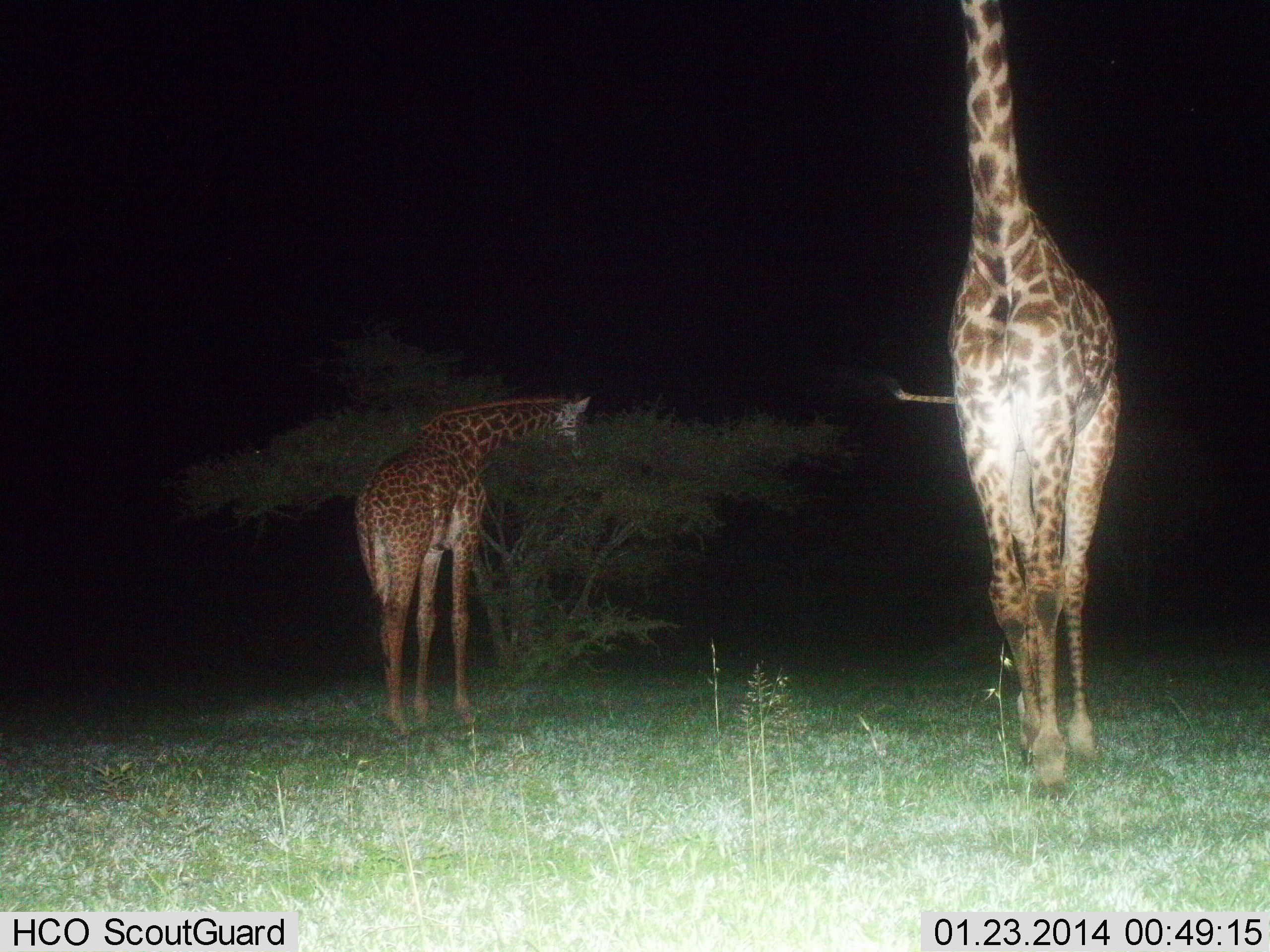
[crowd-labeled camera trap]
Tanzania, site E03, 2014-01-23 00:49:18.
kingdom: Animalia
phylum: Chordata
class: Mammalia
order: Artiodactyla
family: Giraffidae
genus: Giraffa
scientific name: Giraffa camelopardalis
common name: giraffe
Giraffe (Giraffa camelopardalis), count 2. Behavior (volunteer vote fractions): standing 40%, resting 0%, moving 70%, interacting 0%. Young present (vote fraction): 0%. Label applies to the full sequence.